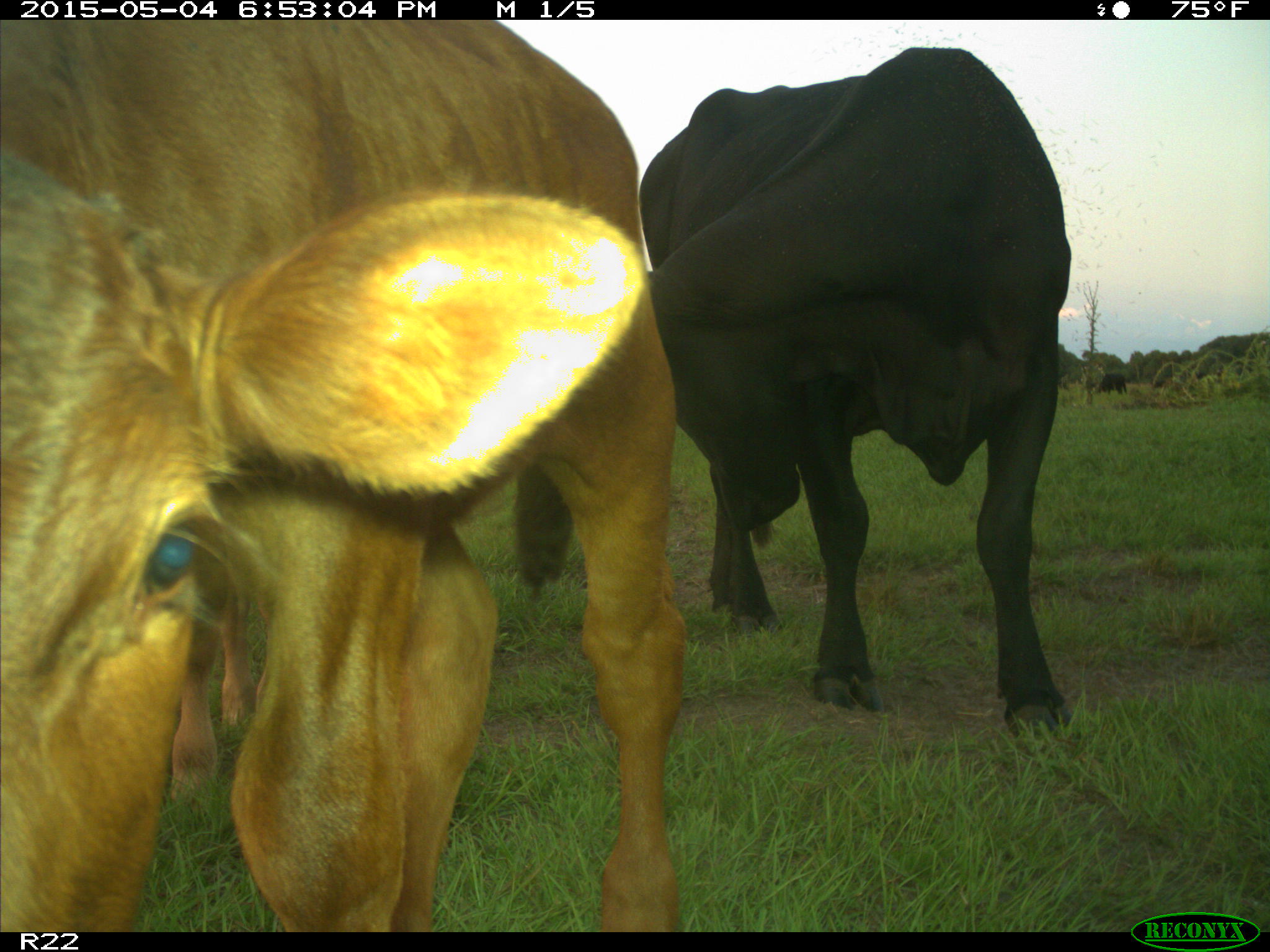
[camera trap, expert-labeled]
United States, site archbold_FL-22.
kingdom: Animalia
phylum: Chordata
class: Mammalia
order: Artiodactyla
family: Bovidae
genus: Bos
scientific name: Bos taurus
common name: domestic cow